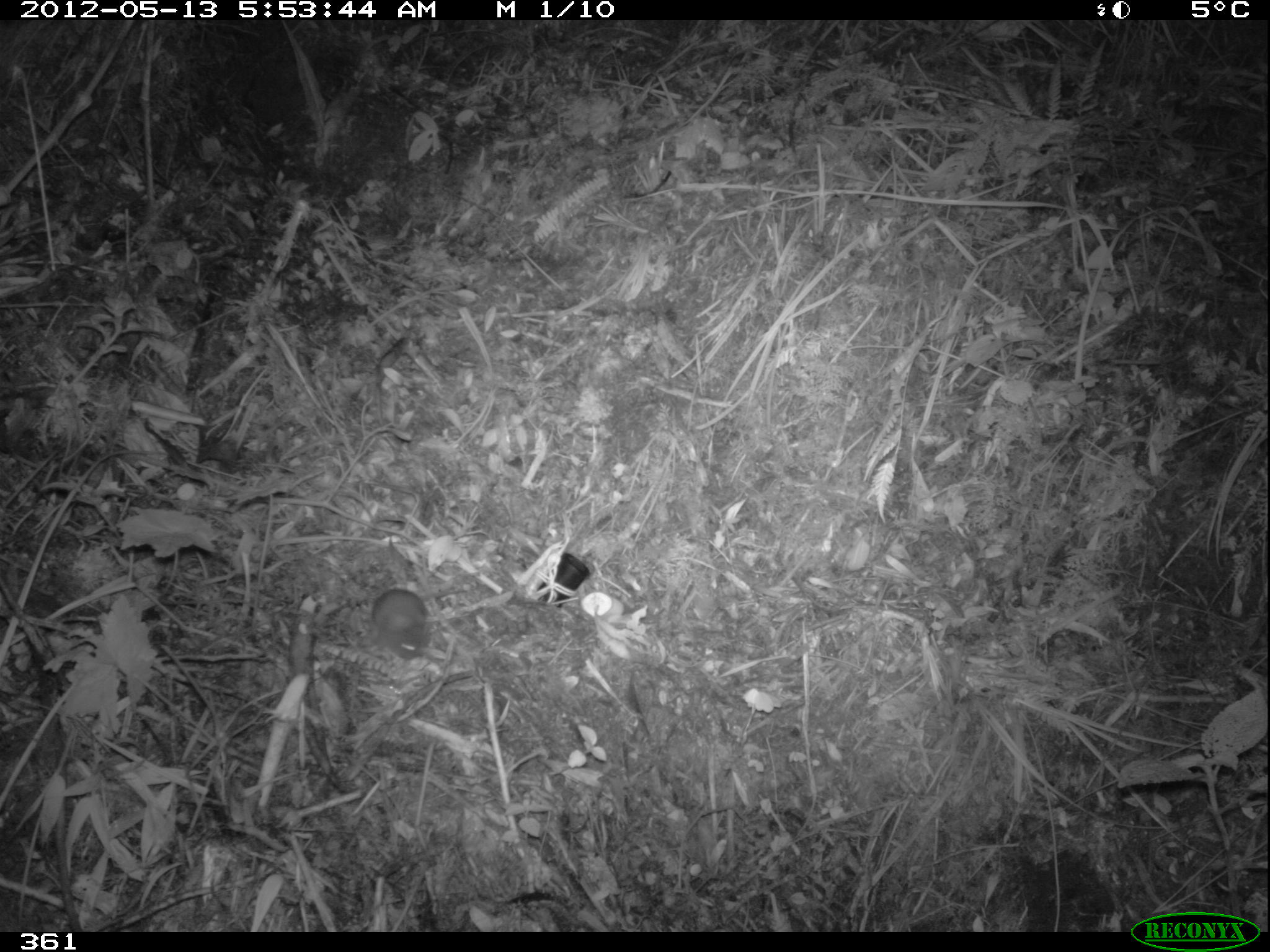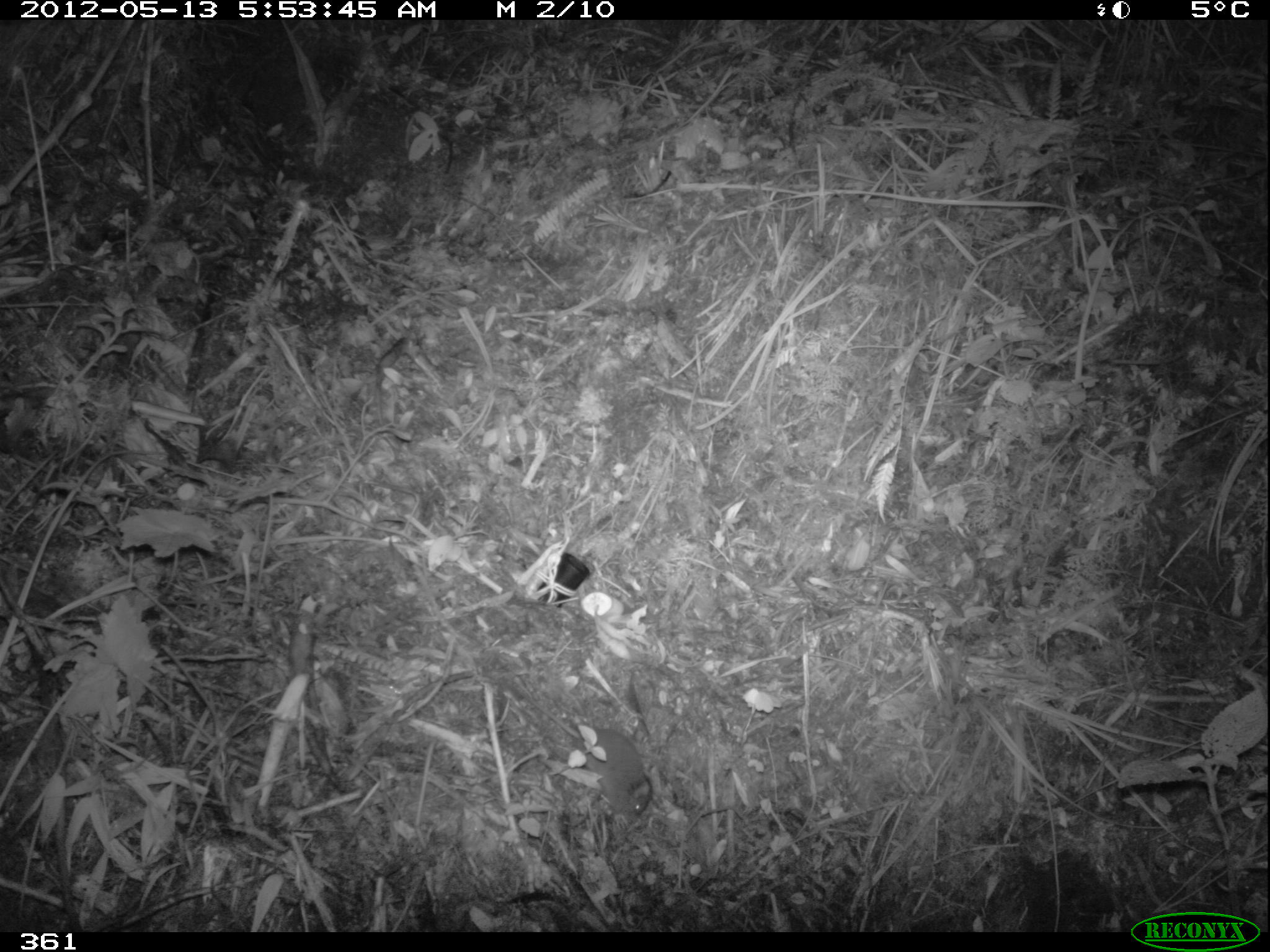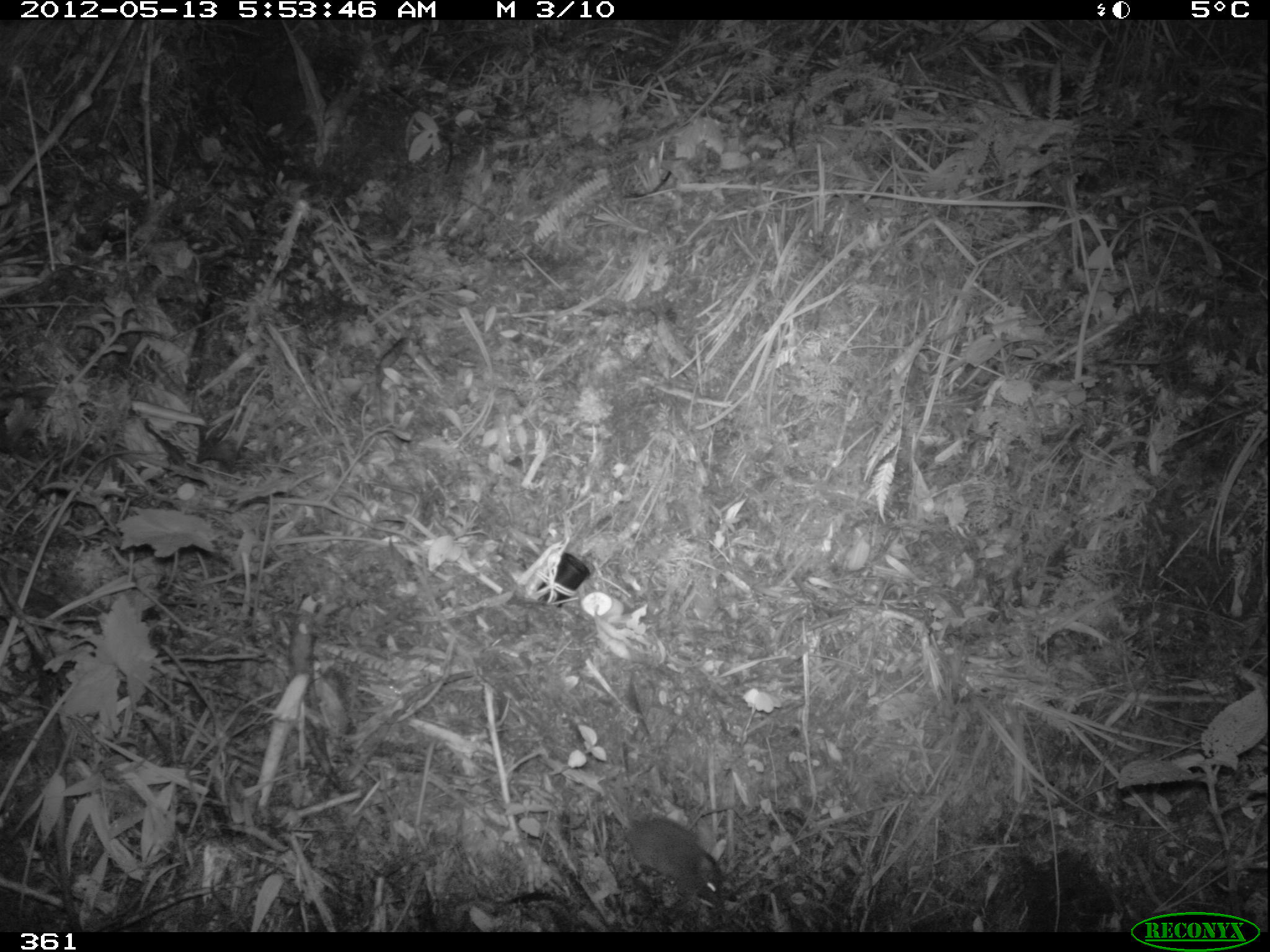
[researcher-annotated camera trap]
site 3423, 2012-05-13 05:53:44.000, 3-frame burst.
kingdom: Animalia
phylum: Chordata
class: Mammalia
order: Rodentia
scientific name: Rodentia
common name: rodents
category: unknown rodent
Unknown rodent (rodents) (Rodentia).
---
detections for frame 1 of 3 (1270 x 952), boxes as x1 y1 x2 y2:
unknown rodent: 370 588 467 661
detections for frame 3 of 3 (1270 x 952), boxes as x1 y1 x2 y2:
unknown rodent: 606 799 725 908